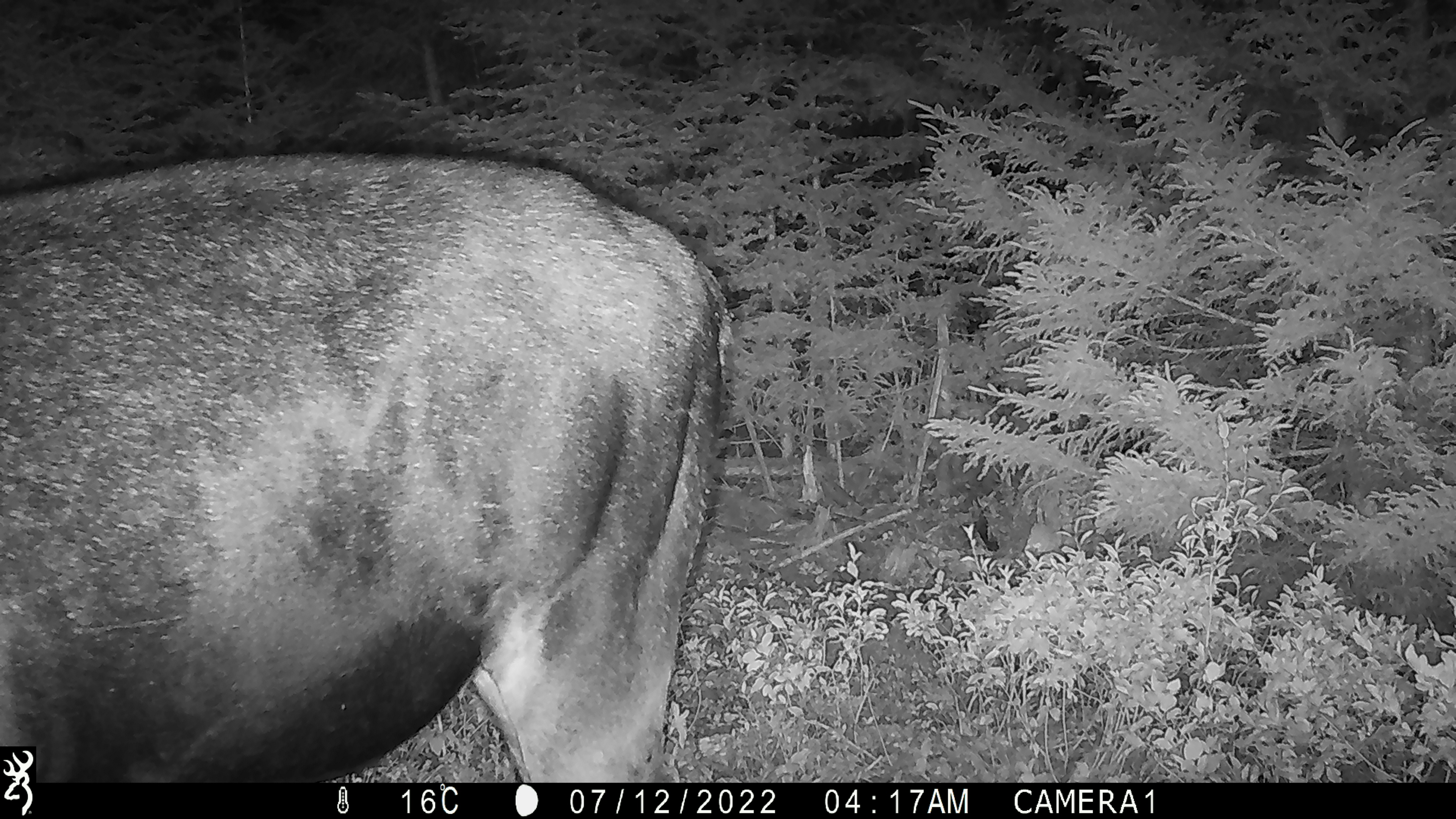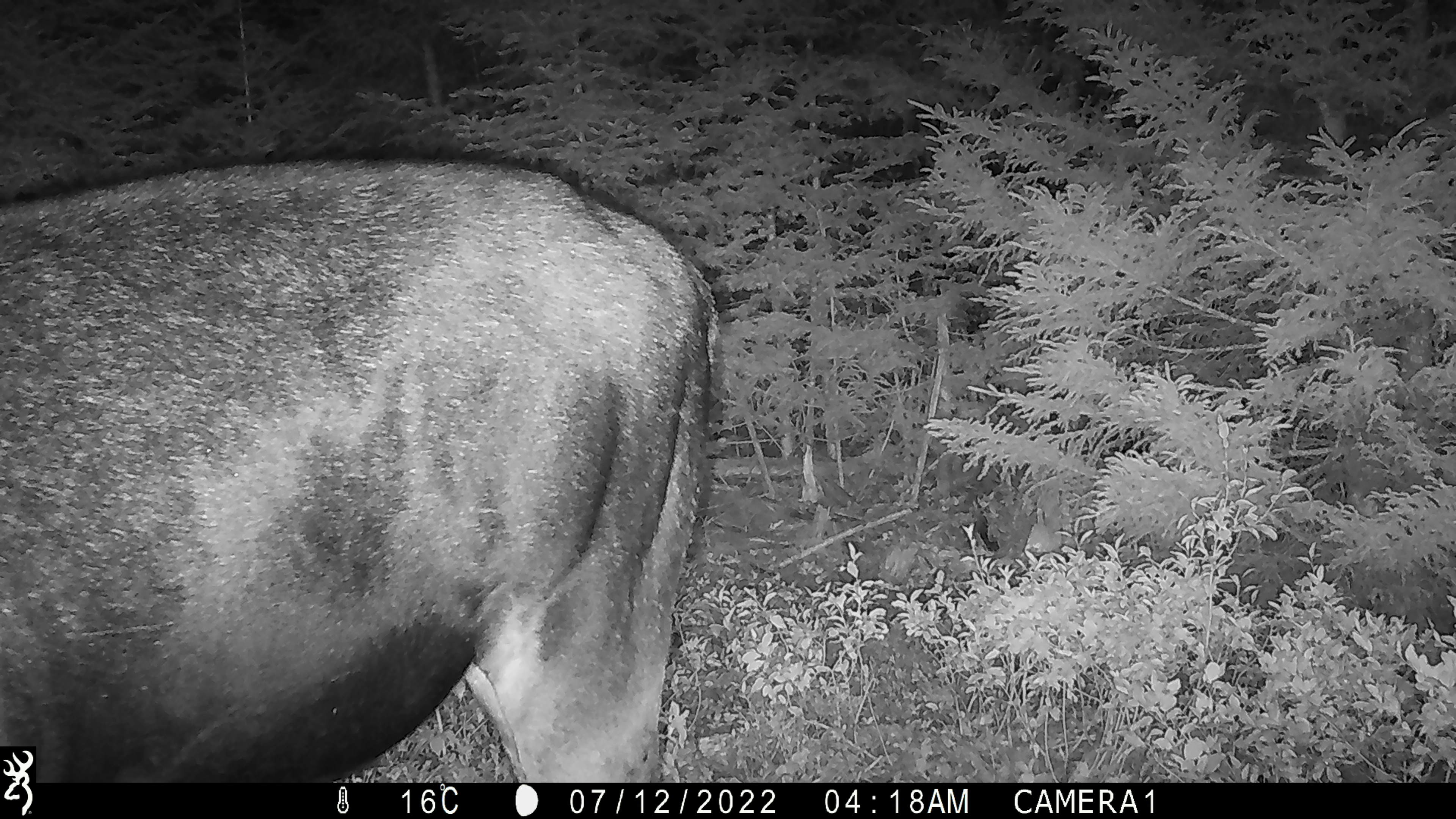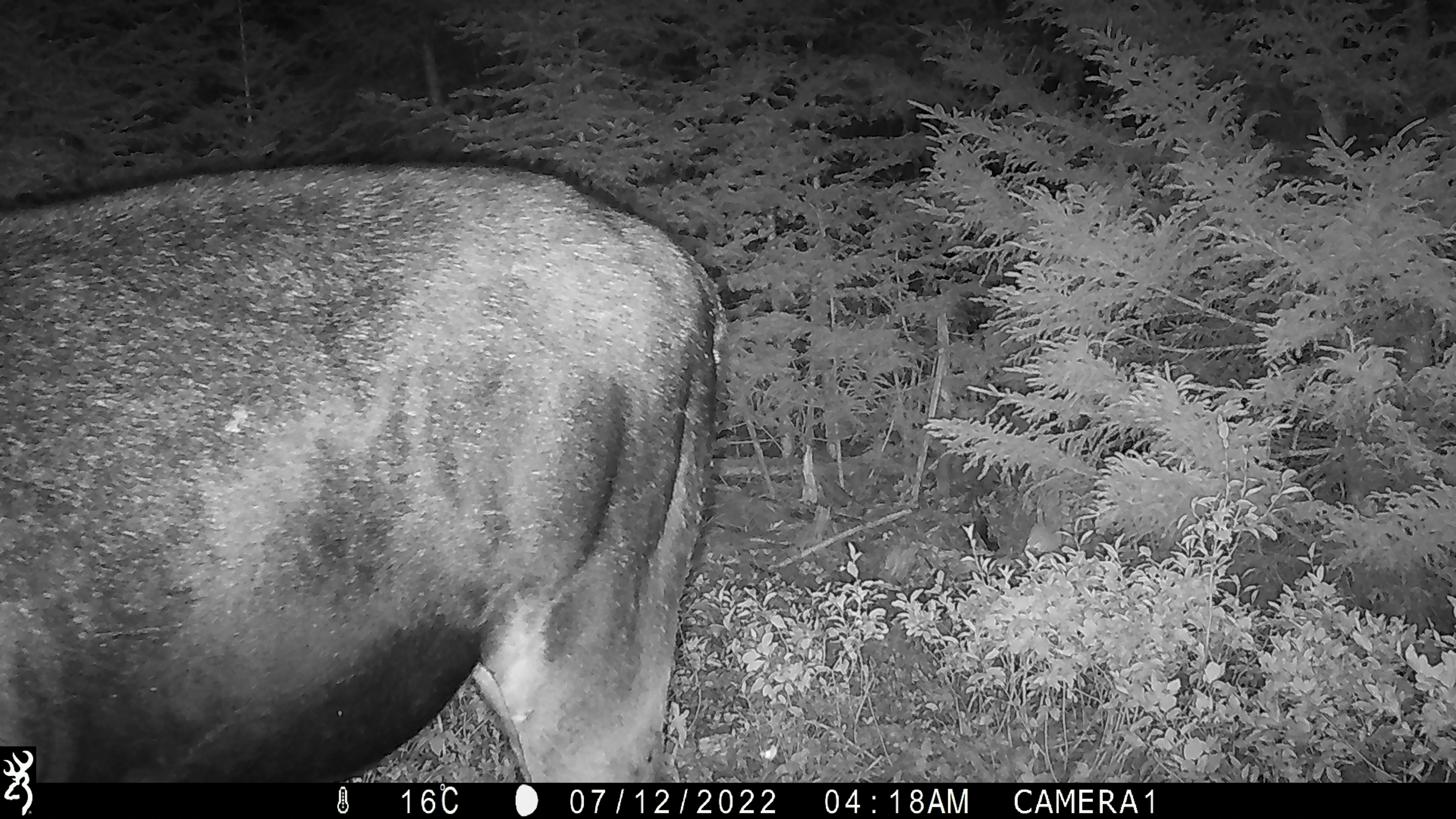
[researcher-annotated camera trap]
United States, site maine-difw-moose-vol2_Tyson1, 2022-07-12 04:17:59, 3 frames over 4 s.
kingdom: Animalia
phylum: Chordata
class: Mammalia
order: Artiodactyla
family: Cervidae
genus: Alces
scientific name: Alces alces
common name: moose